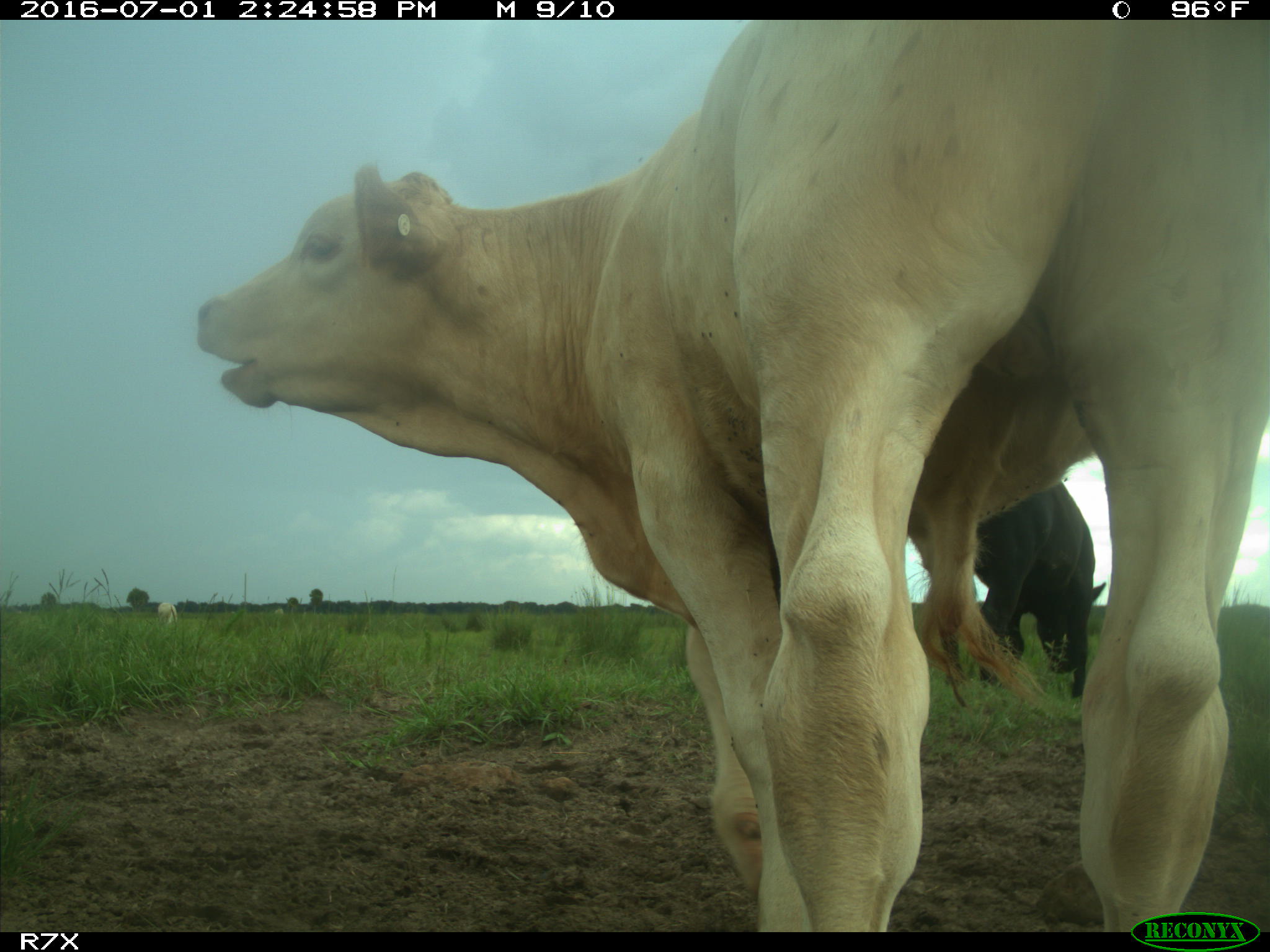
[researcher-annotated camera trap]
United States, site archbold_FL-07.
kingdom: Animalia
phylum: Chordata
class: Mammalia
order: Artiodactyla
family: Bovidae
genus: Bos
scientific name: Bos taurus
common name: domestic cow